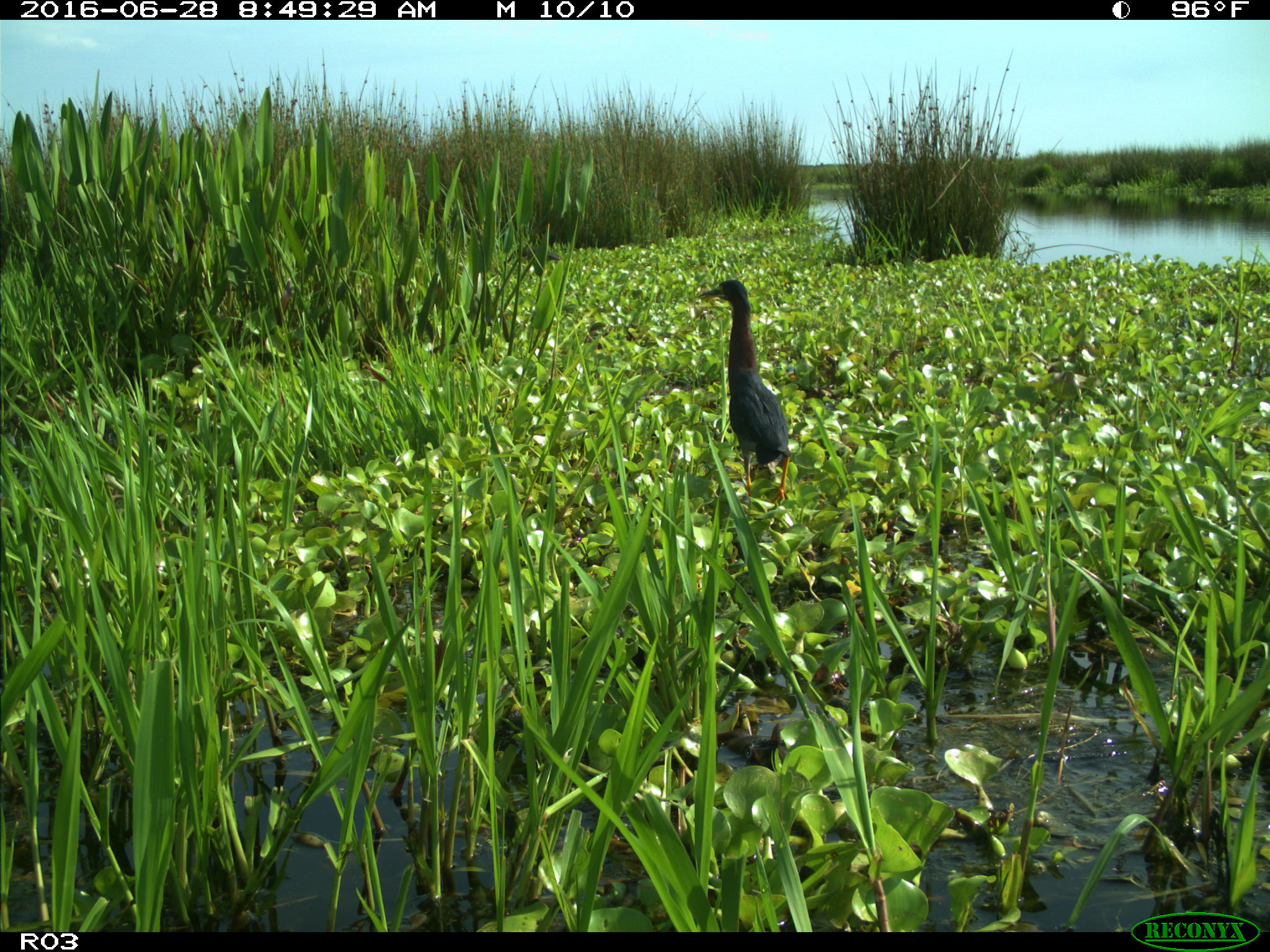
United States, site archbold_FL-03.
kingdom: Animalia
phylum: Chordata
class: Aves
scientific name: Aves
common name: birds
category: unidentified bird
Unidentified bird (birds) (Aves).